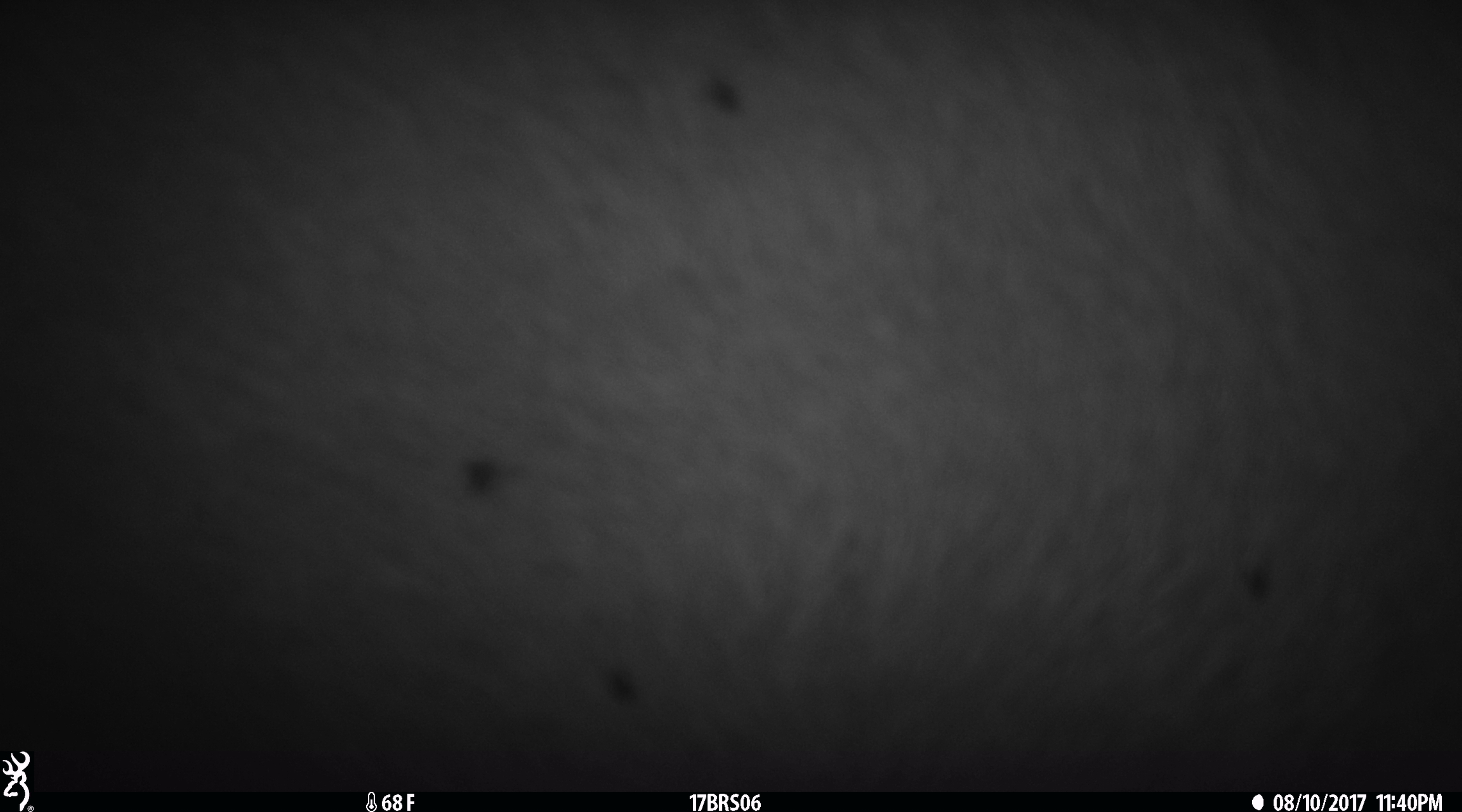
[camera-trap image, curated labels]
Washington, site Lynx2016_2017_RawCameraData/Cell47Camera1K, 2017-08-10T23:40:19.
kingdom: Animalia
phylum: Chordata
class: Mammalia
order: Artiodactyla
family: Bovidae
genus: Bos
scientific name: Bos taurus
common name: domestic cattle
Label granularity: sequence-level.